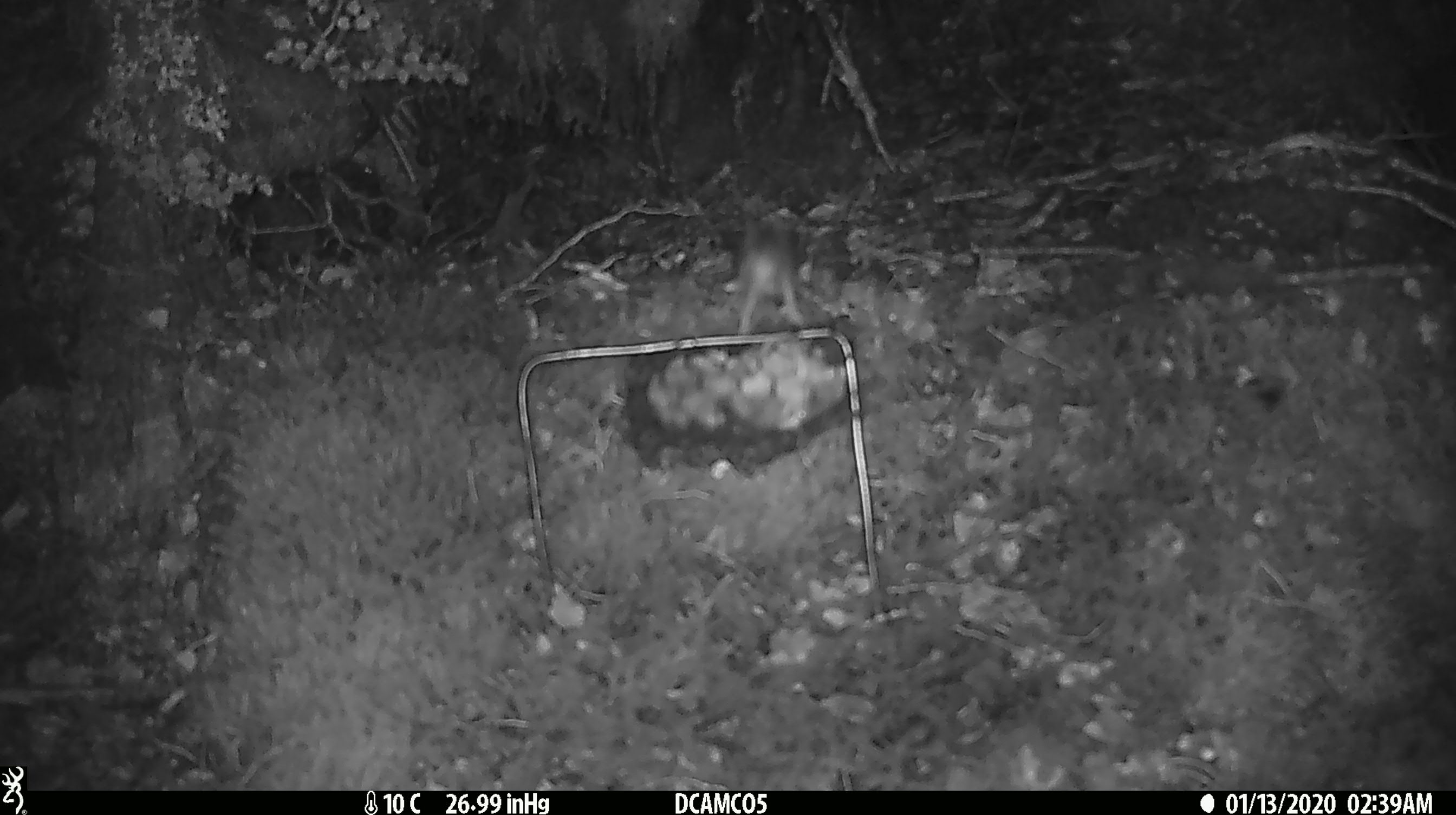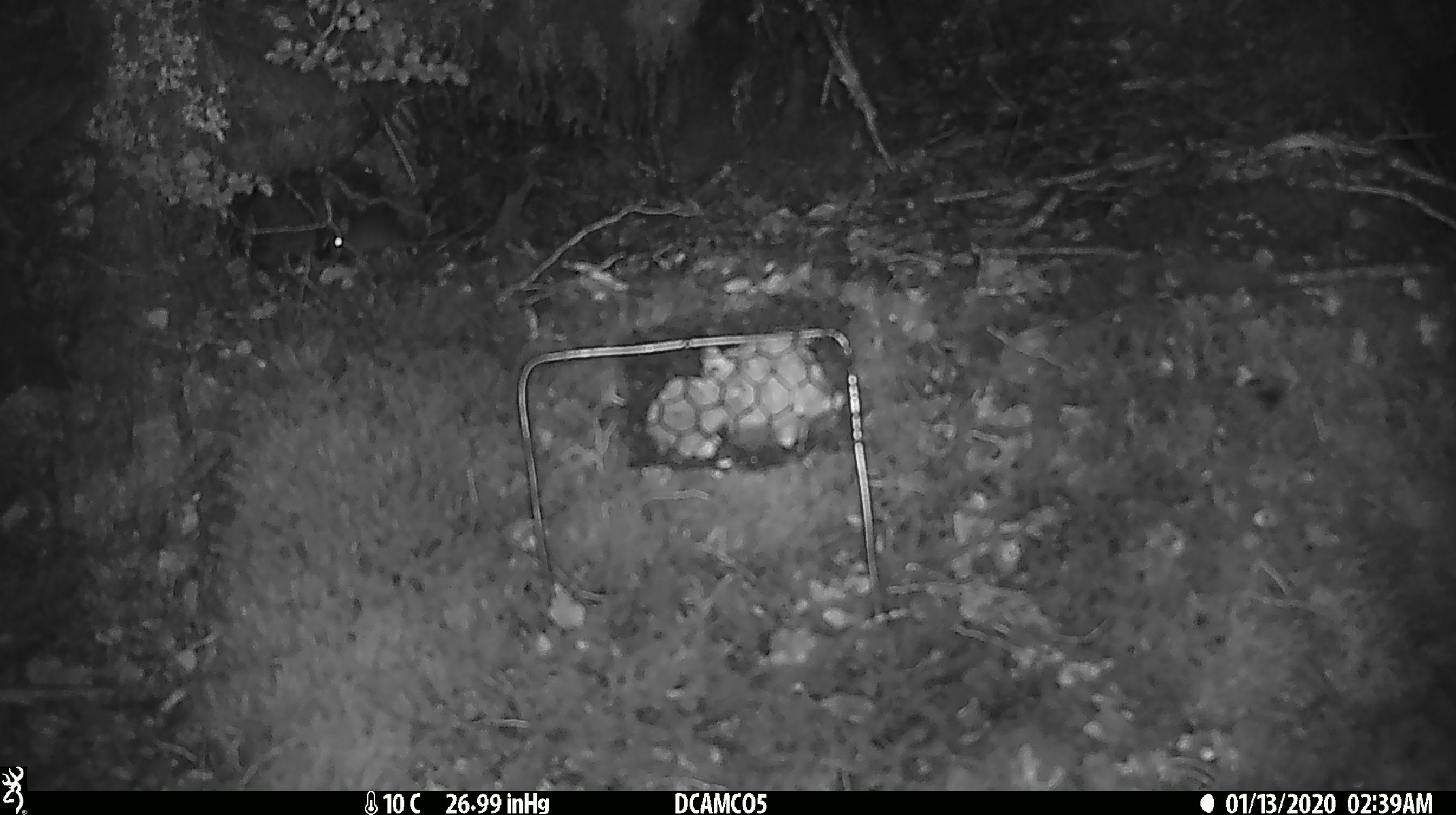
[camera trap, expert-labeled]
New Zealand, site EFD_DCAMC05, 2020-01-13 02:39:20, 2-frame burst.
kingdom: Animalia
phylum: Chordata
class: Mammalia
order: Rodentia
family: Muridae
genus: Mus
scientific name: Mus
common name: mouse